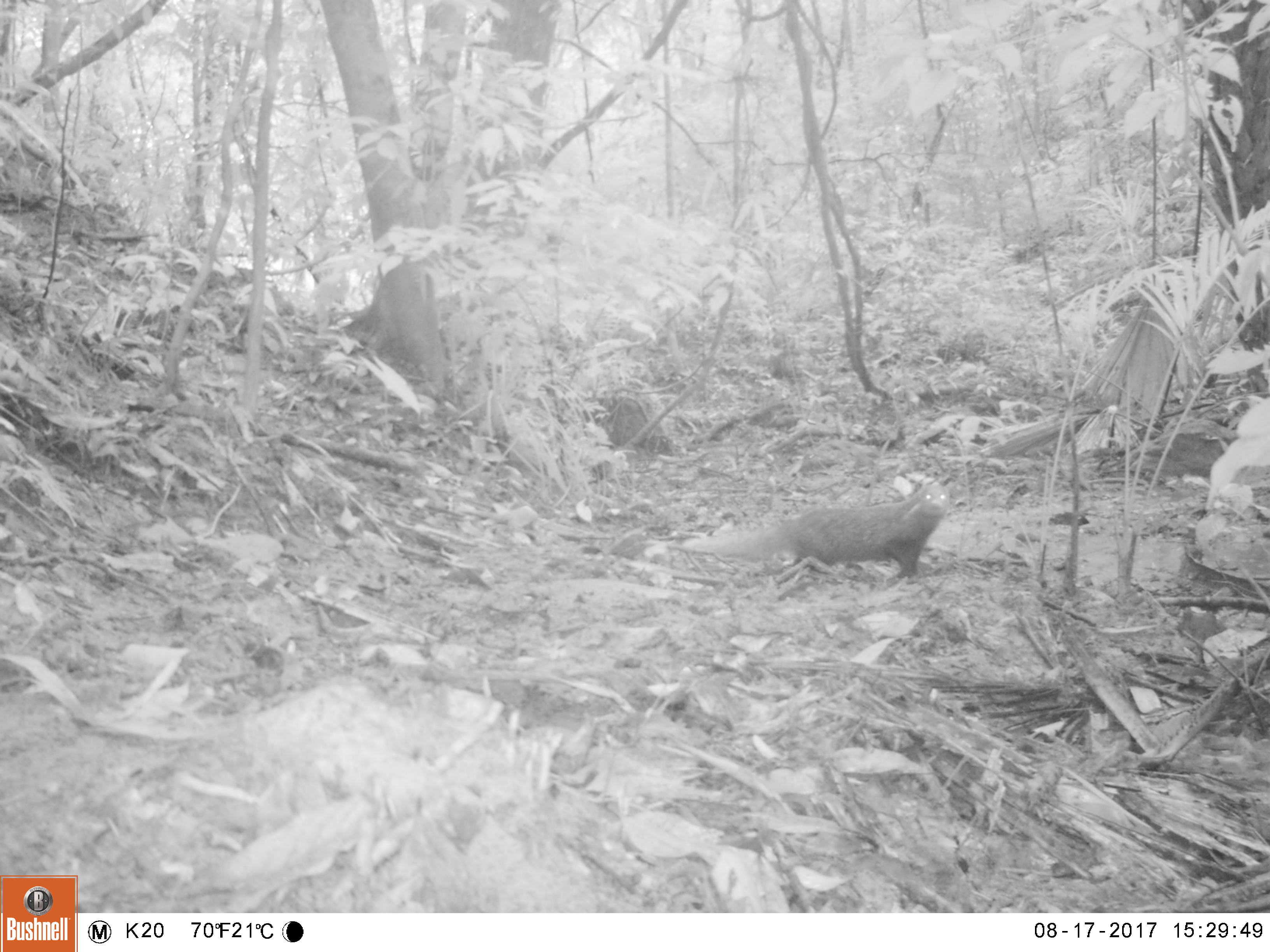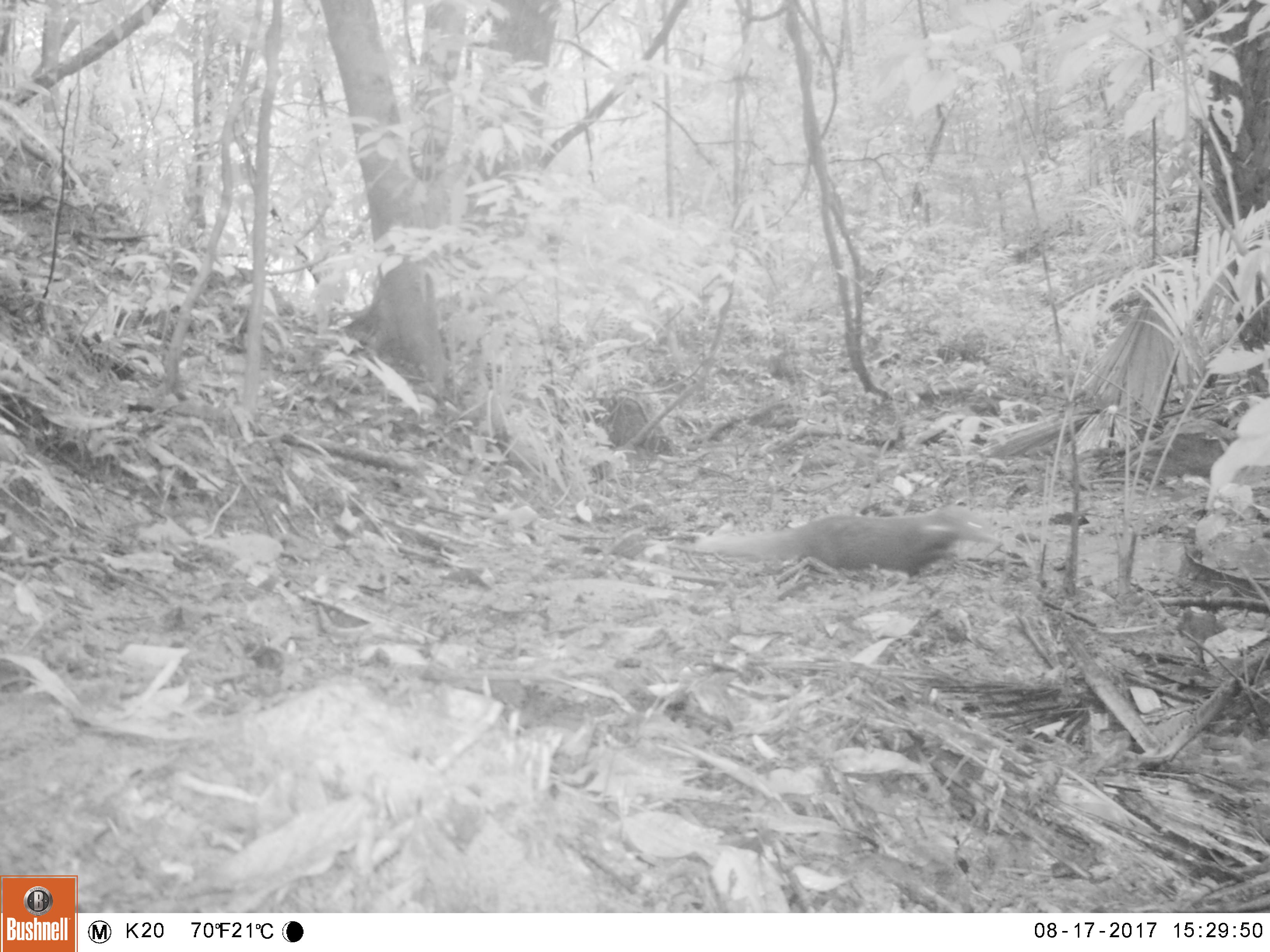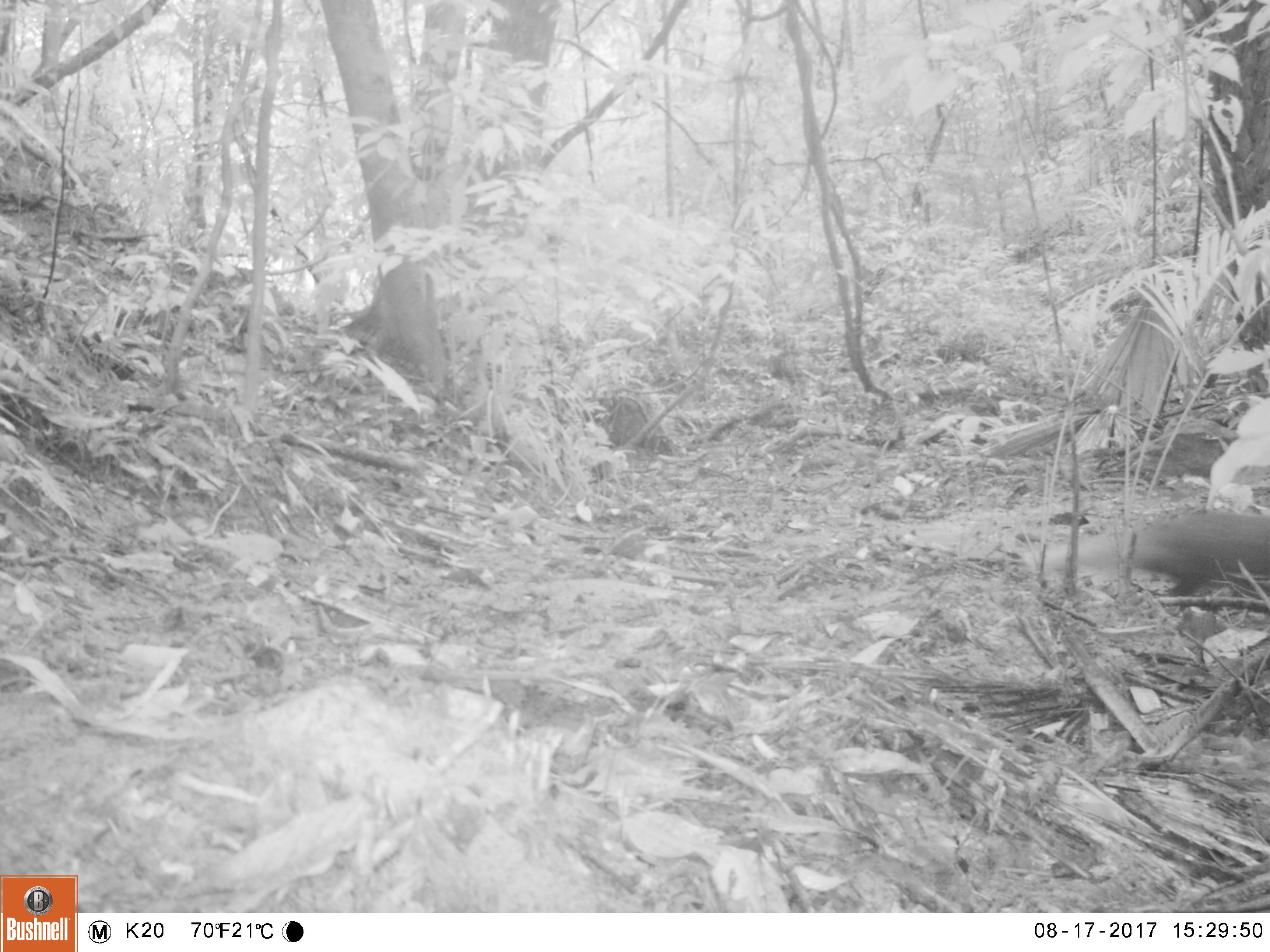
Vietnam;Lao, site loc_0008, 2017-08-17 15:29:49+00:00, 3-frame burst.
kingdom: Animalia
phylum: Chordata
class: Mammalia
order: Carnivora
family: Herpestidae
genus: Urva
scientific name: Urva urva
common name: crab-eating mongoose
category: crab eating mongoose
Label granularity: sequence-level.